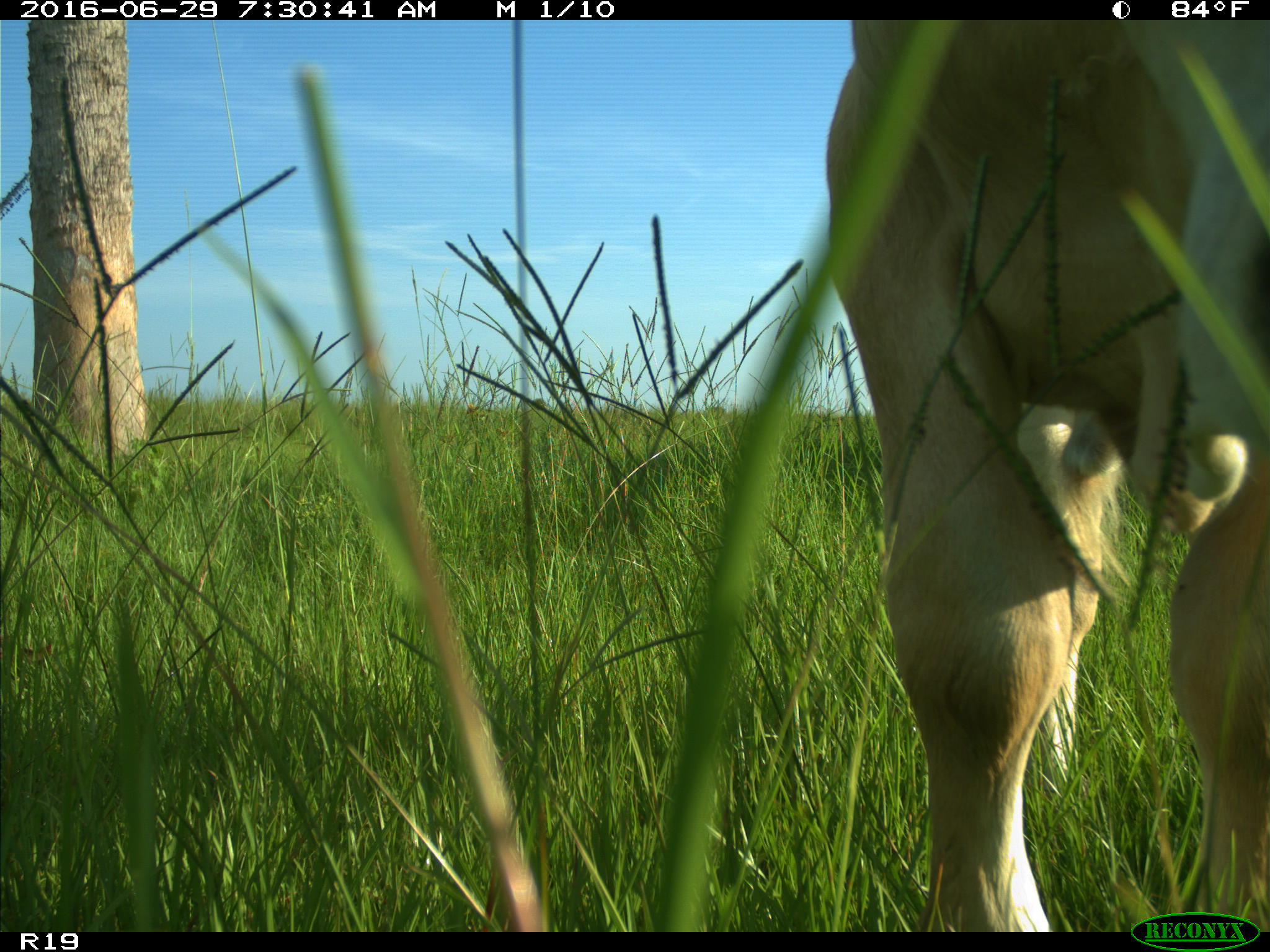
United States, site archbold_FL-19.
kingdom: Animalia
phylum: Chordata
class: Mammalia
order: Artiodactyla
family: Bovidae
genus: Bos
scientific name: Bos taurus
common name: domestic cow